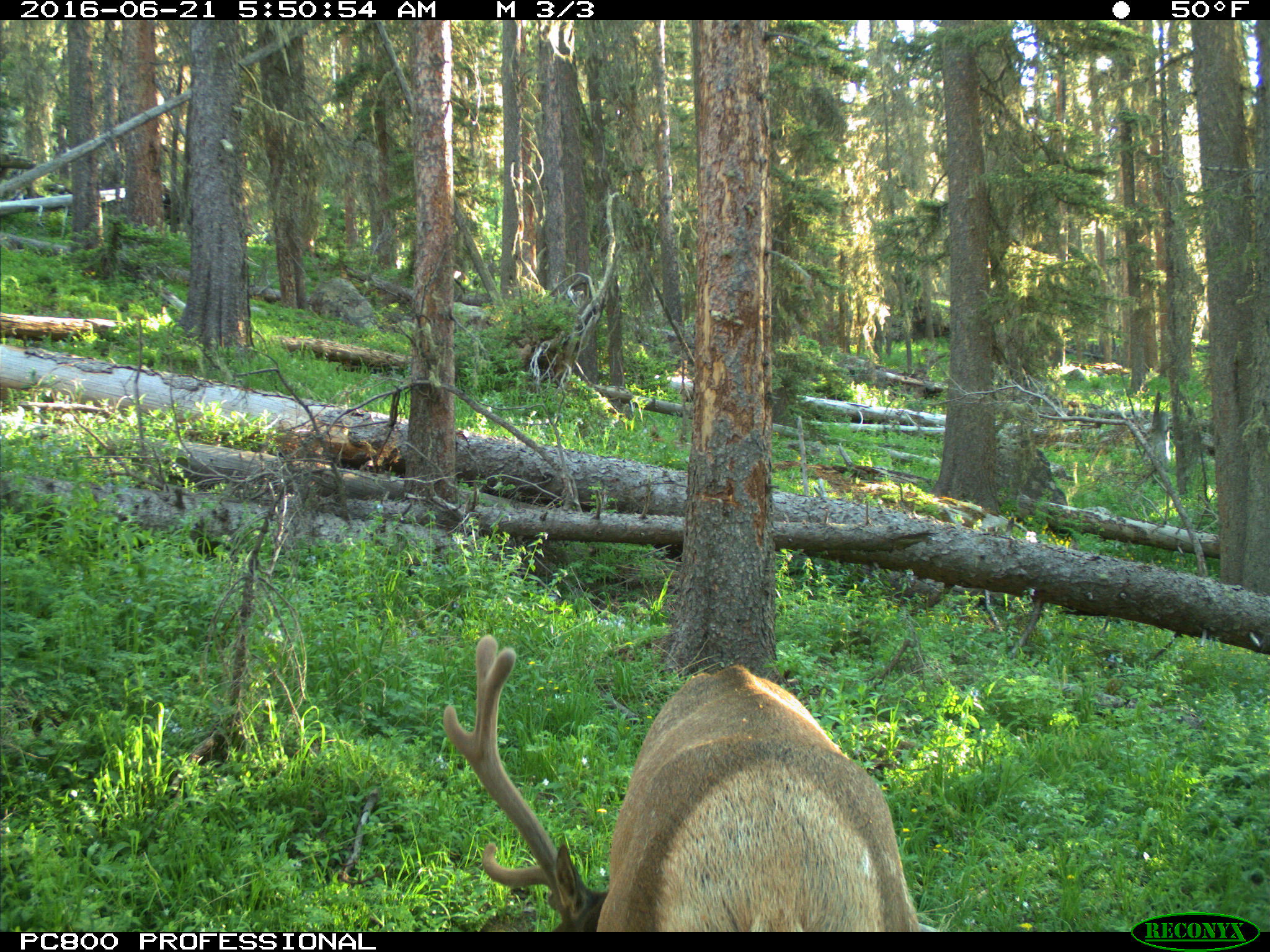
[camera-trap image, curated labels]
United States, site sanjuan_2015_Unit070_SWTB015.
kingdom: Animalia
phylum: Chordata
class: Mammalia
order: Artiodactyla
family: Cervidae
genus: Cervus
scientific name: Cervus elaphus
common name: red deer